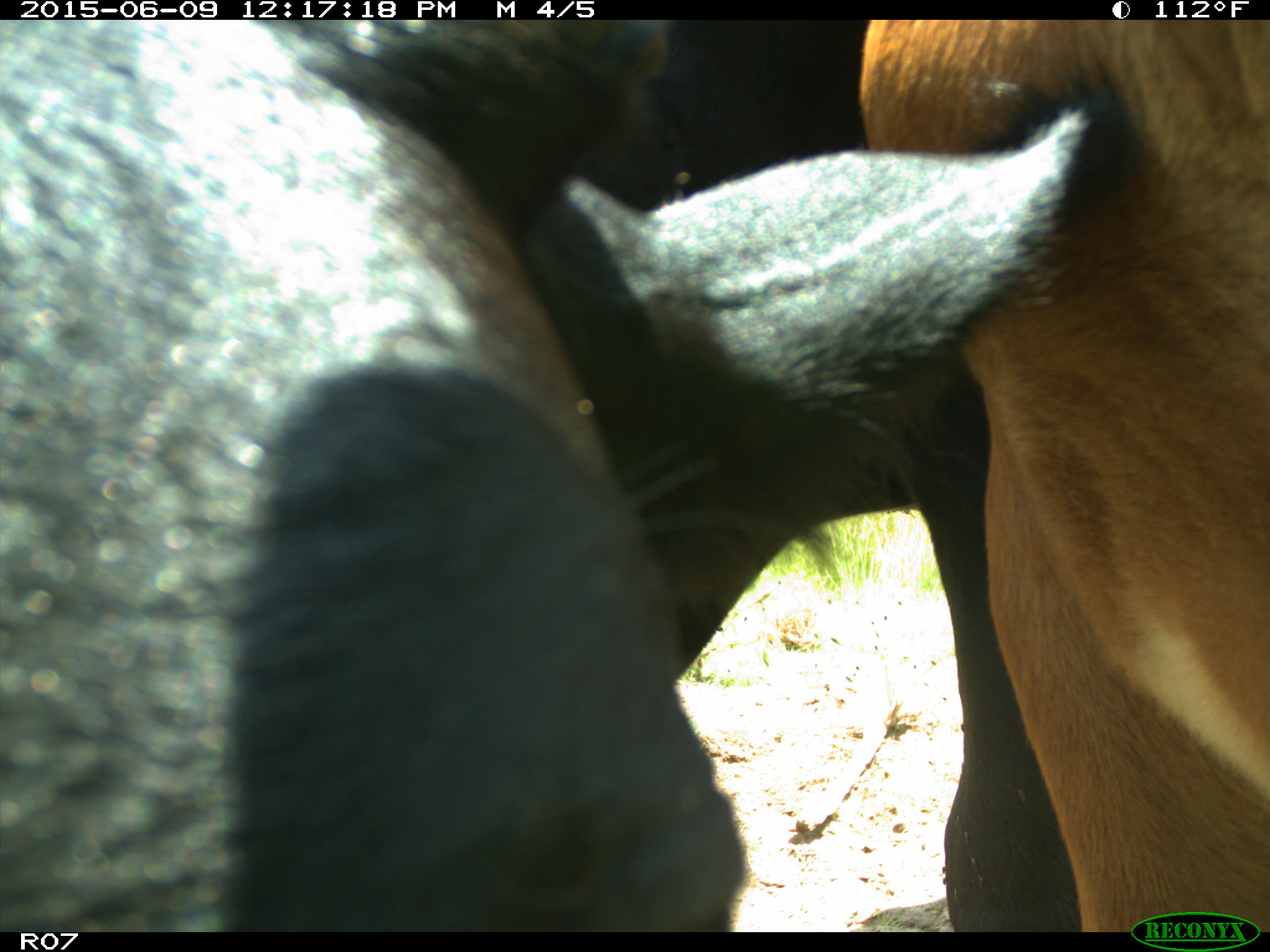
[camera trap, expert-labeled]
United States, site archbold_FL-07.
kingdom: Animalia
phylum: Chordata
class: Mammalia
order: Artiodactyla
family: Bovidae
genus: Bos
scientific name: Bos taurus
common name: domestic cow